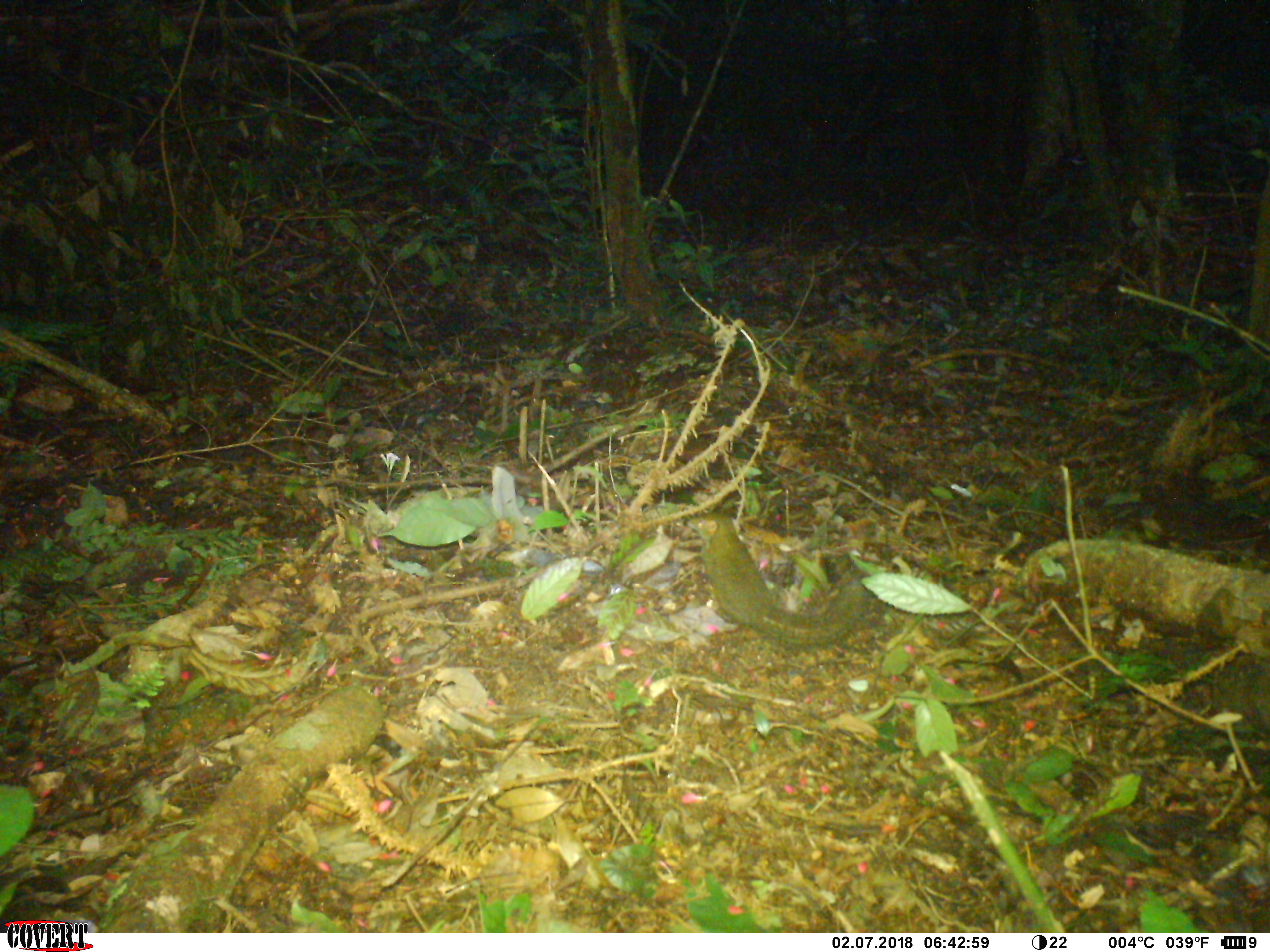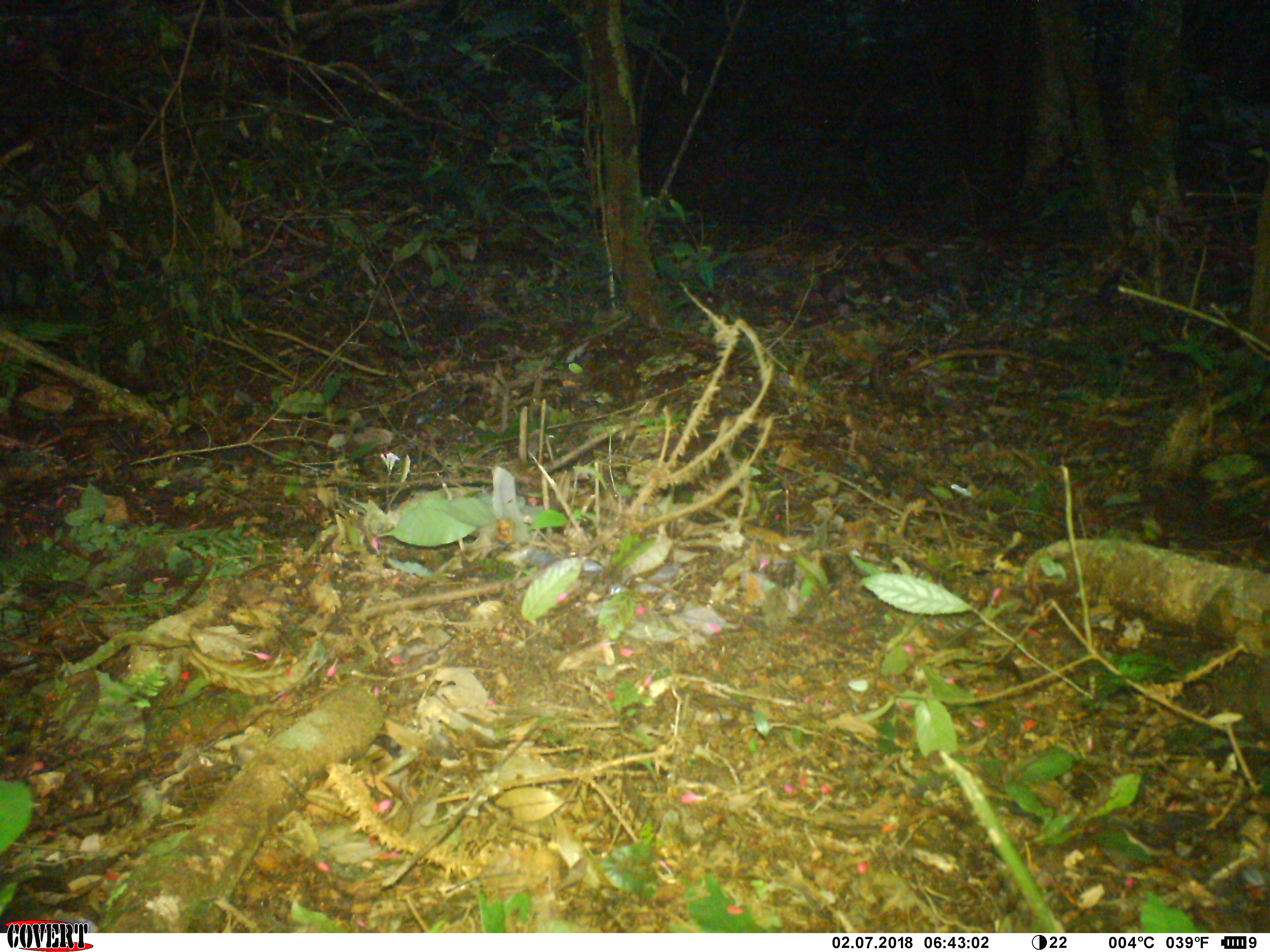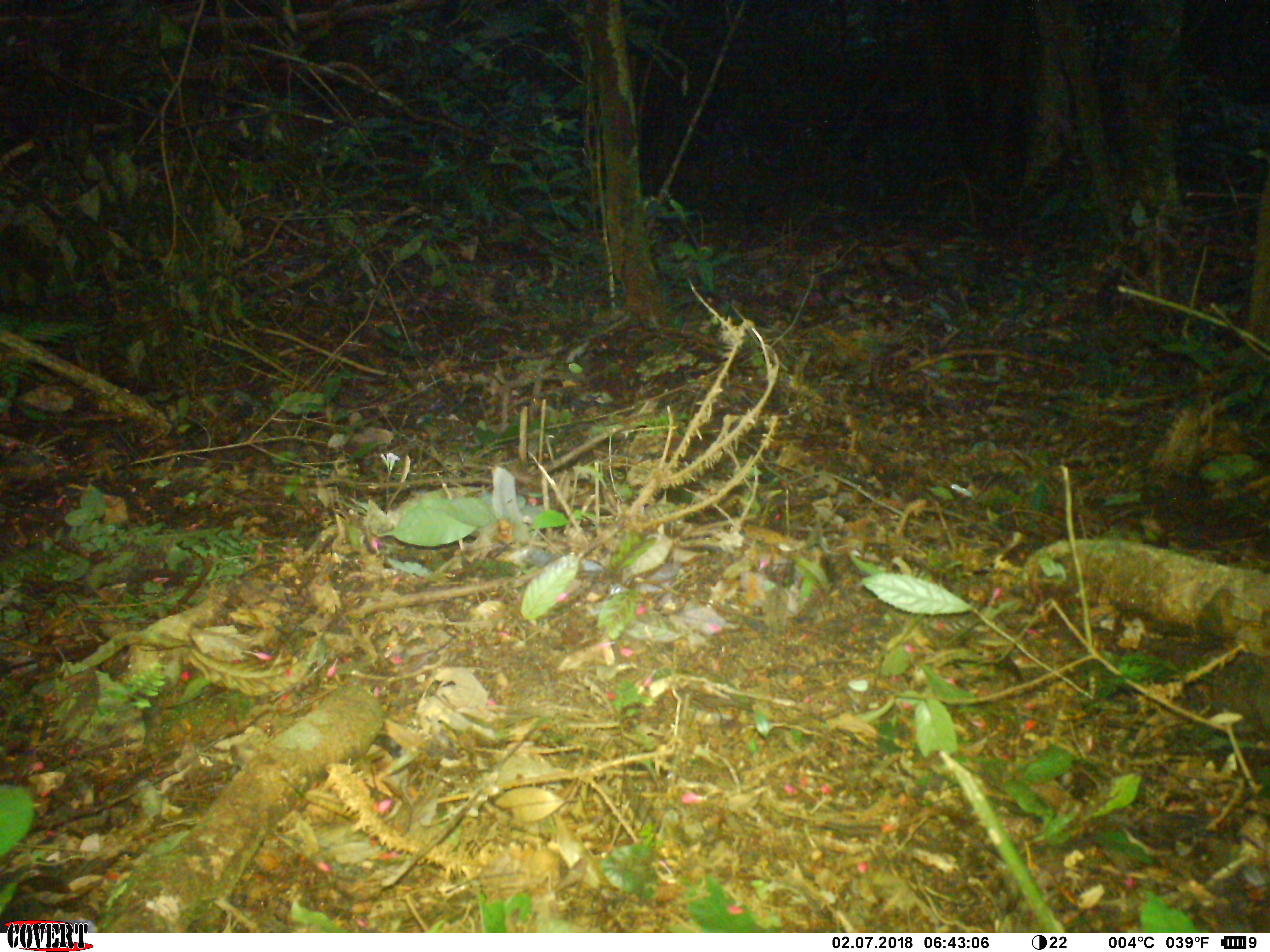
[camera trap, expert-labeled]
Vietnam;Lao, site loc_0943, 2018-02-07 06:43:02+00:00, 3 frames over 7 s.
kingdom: Animalia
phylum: Chordata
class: Mammalia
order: Scandentia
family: Tupaiidae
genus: Tupaia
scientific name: Tupaia belangeri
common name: northern treeshrew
Northern treeshrew (Tupaia belangeri). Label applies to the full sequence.